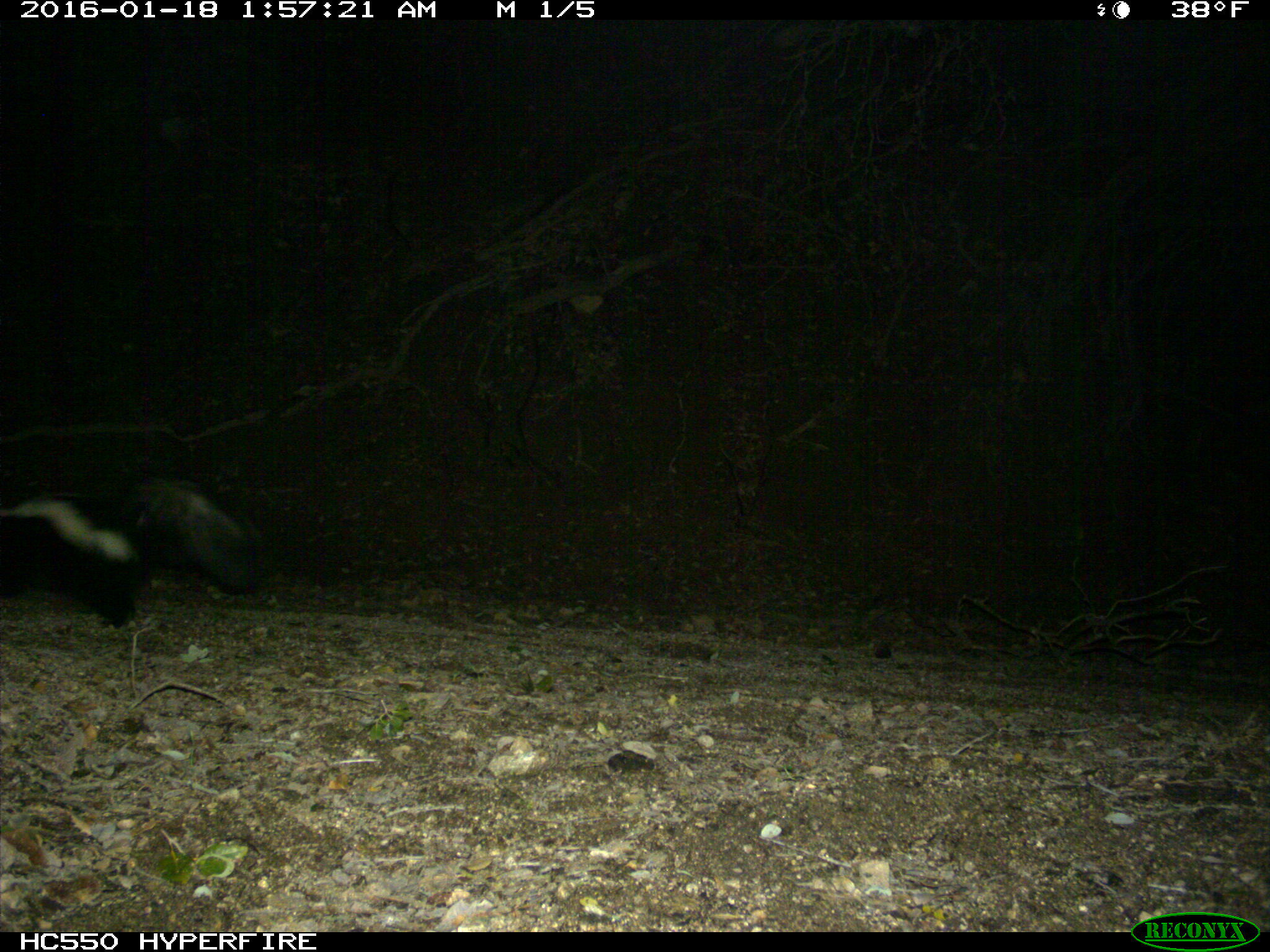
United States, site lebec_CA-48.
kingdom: Animalia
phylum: Chordata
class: Mammalia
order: Carnivora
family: Mephitidae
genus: Mephitis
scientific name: Mephitis mephitis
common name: striped skunk